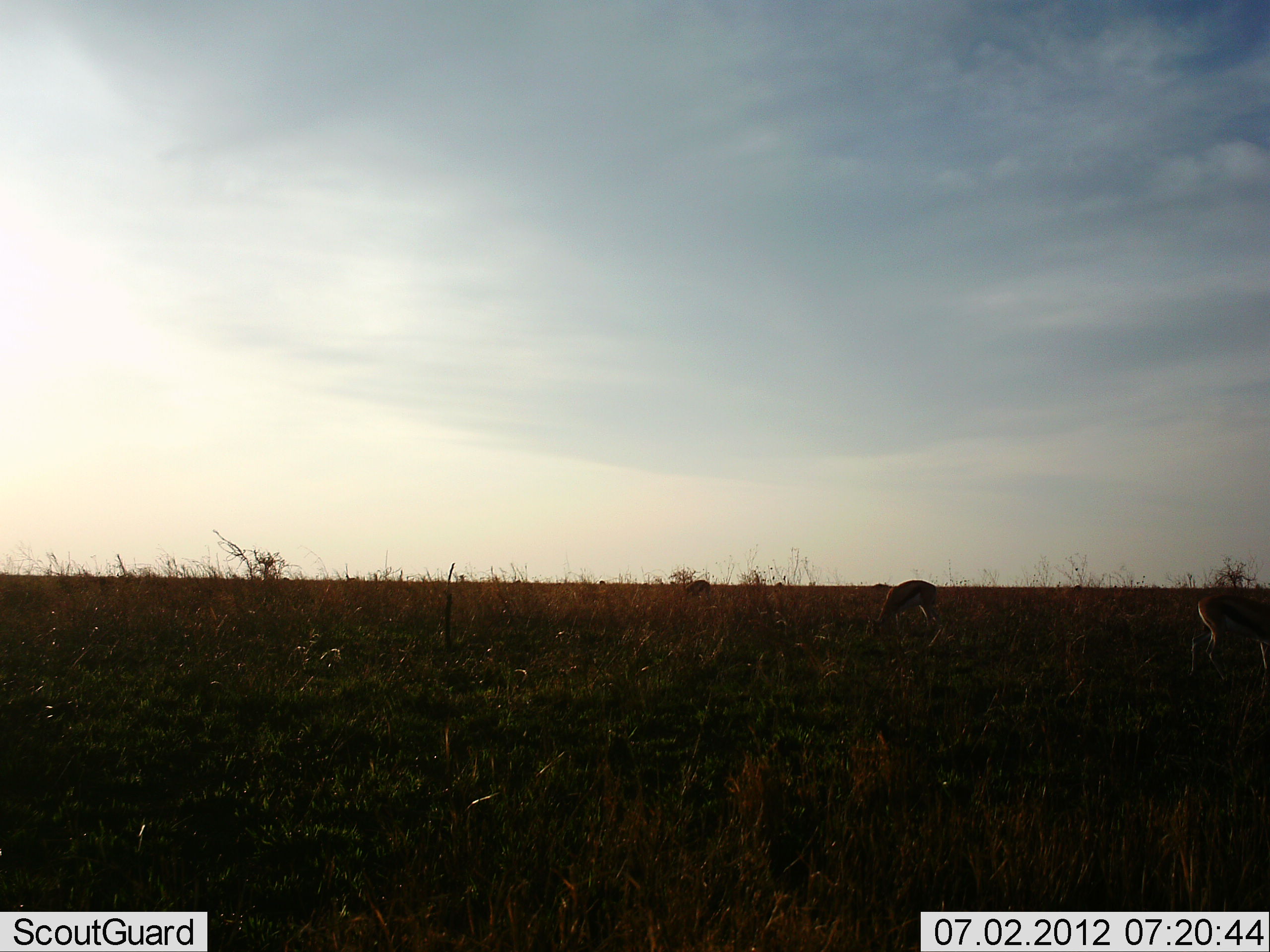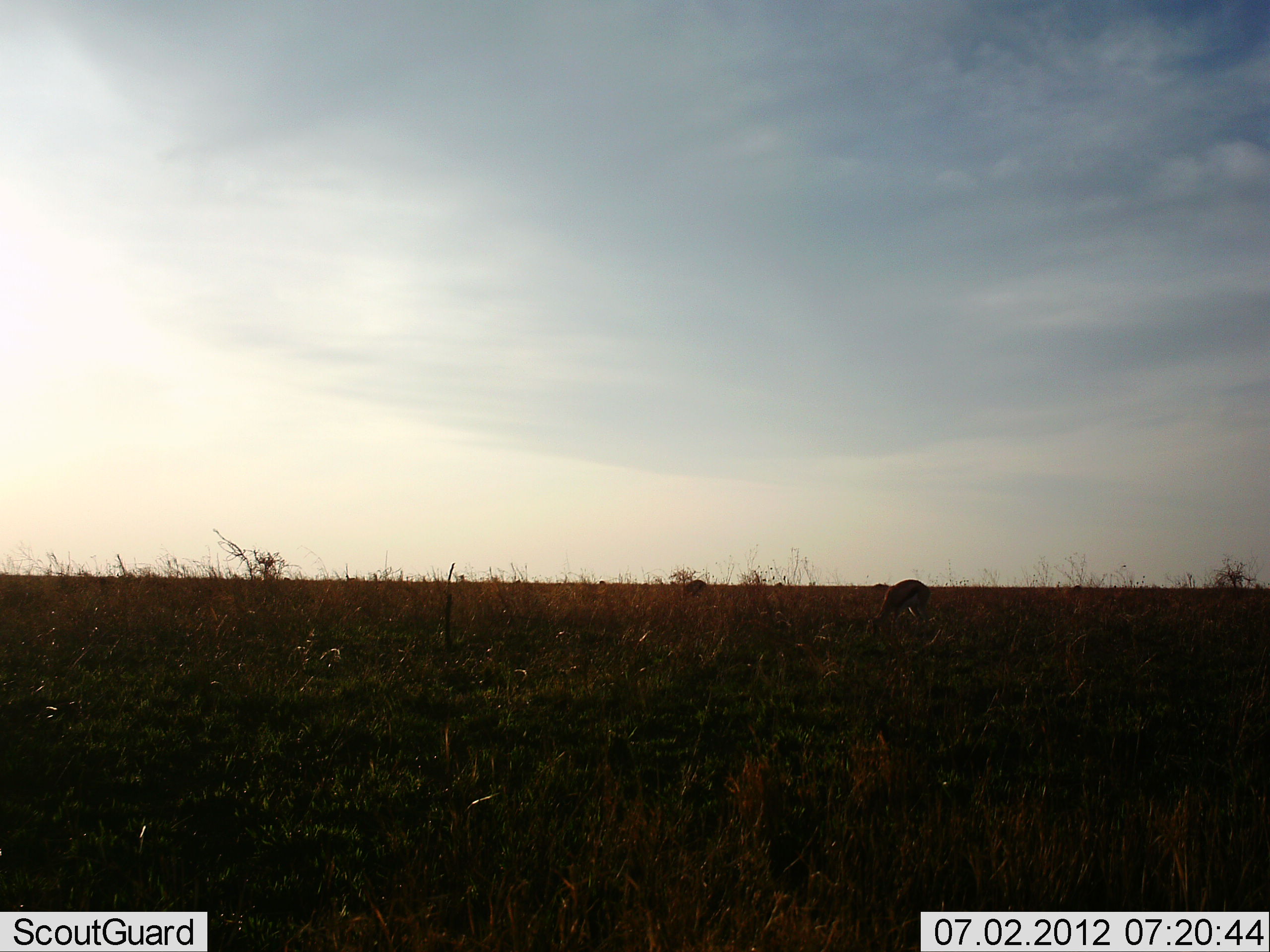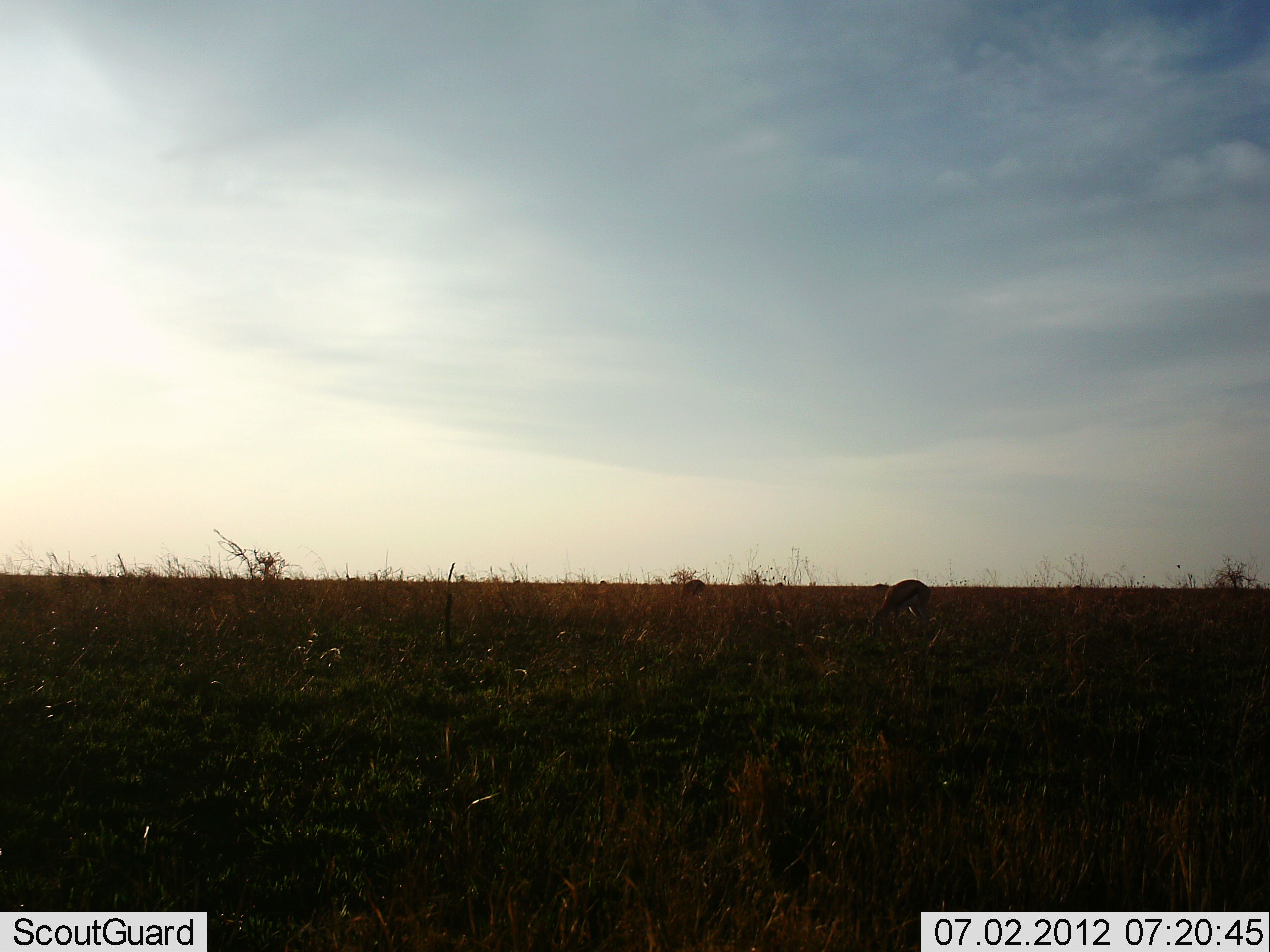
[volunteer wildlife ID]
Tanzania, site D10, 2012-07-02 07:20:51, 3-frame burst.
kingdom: Animalia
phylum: Chordata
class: Mammalia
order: Artiodactyla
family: Bovidae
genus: Eudorcas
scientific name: Eudorcas thomsonii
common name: thomson's gazelle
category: gazellethomsons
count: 3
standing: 30%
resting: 0%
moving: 50%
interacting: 0%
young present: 0%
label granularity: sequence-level